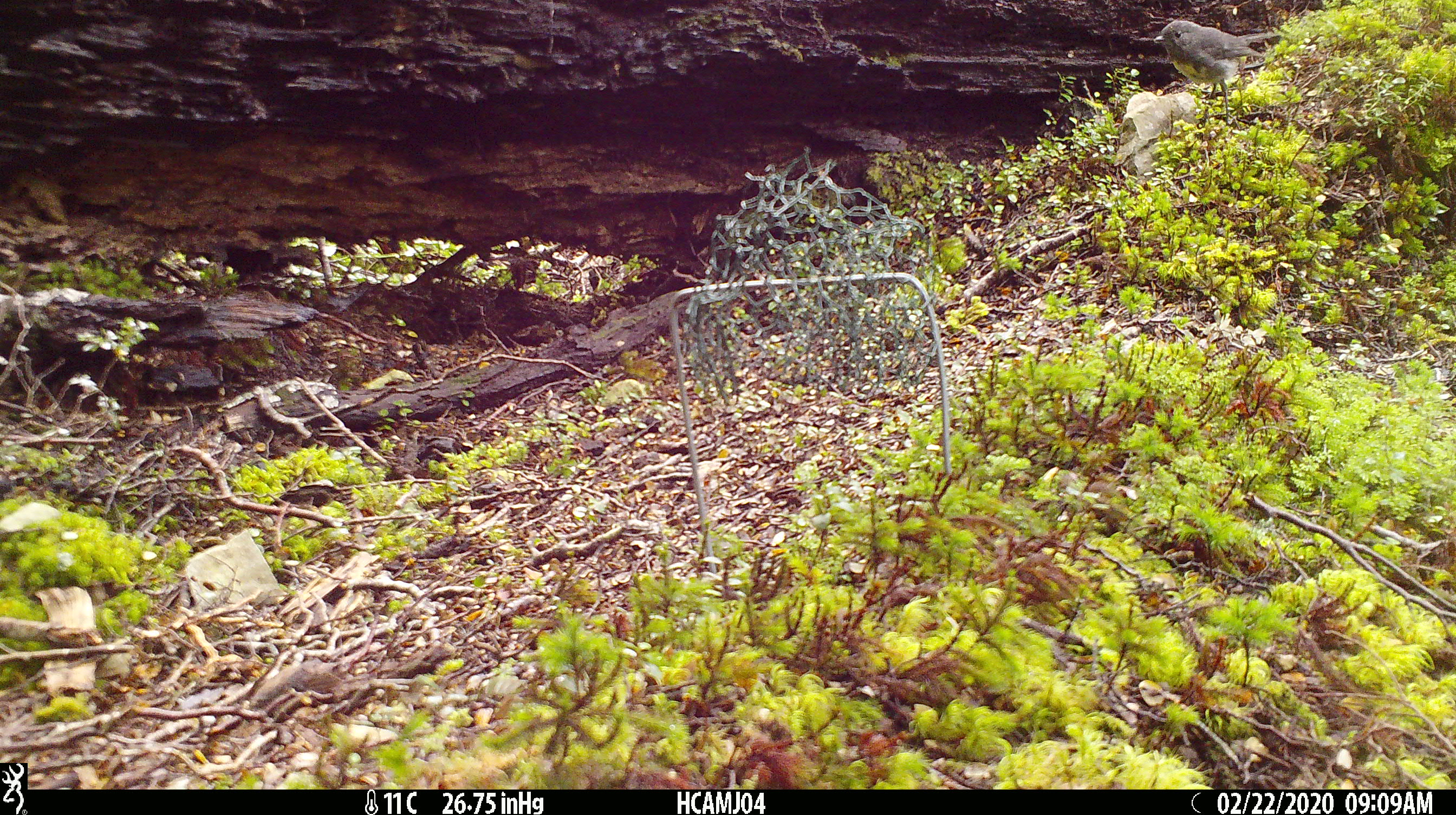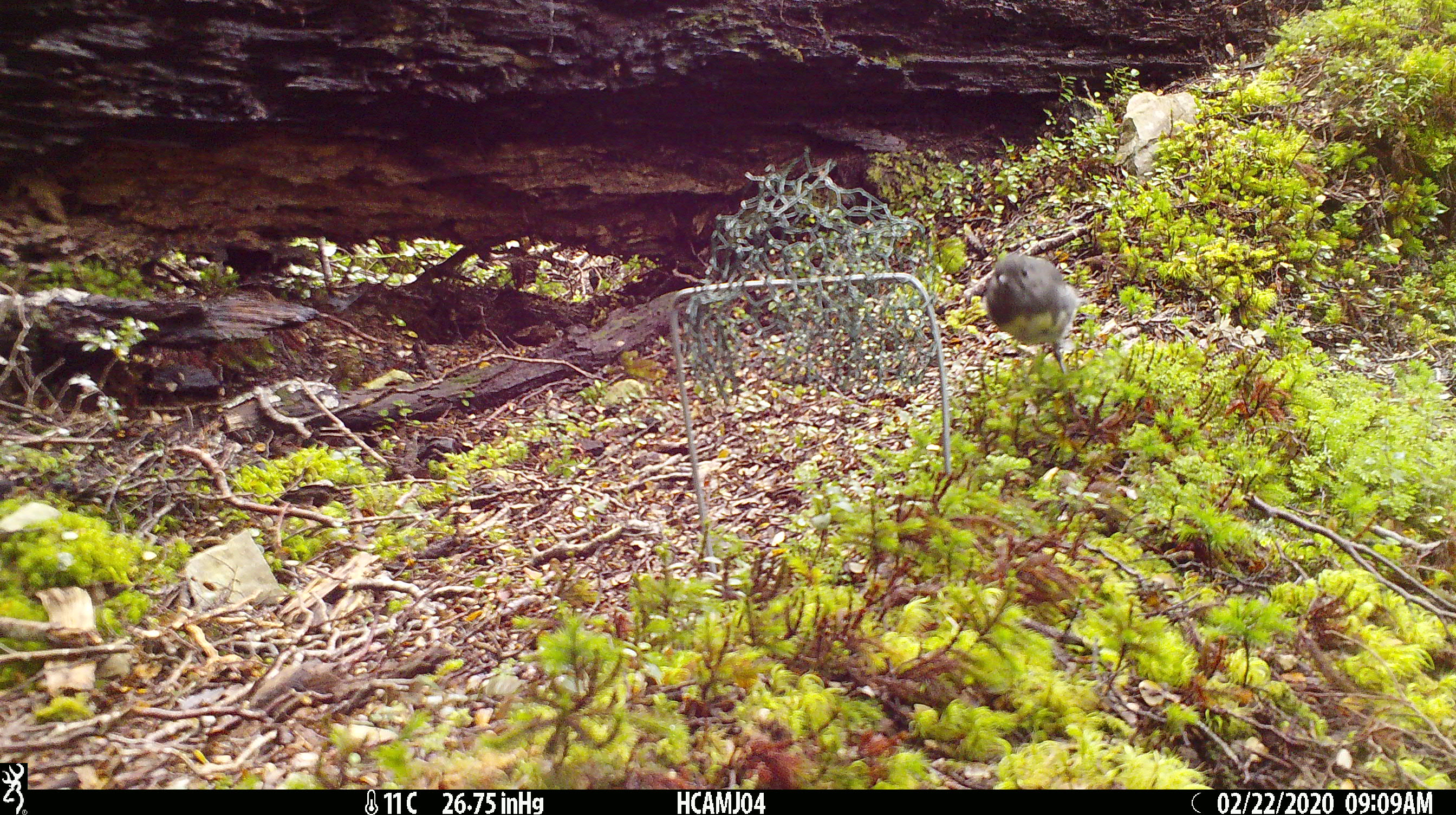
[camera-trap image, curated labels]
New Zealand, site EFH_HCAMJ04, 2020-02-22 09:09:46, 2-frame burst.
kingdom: Animalia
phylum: Chordata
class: Aves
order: Passeriformes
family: Petroicidae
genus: Petroica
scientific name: Petroica australis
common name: new zealand robin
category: robin